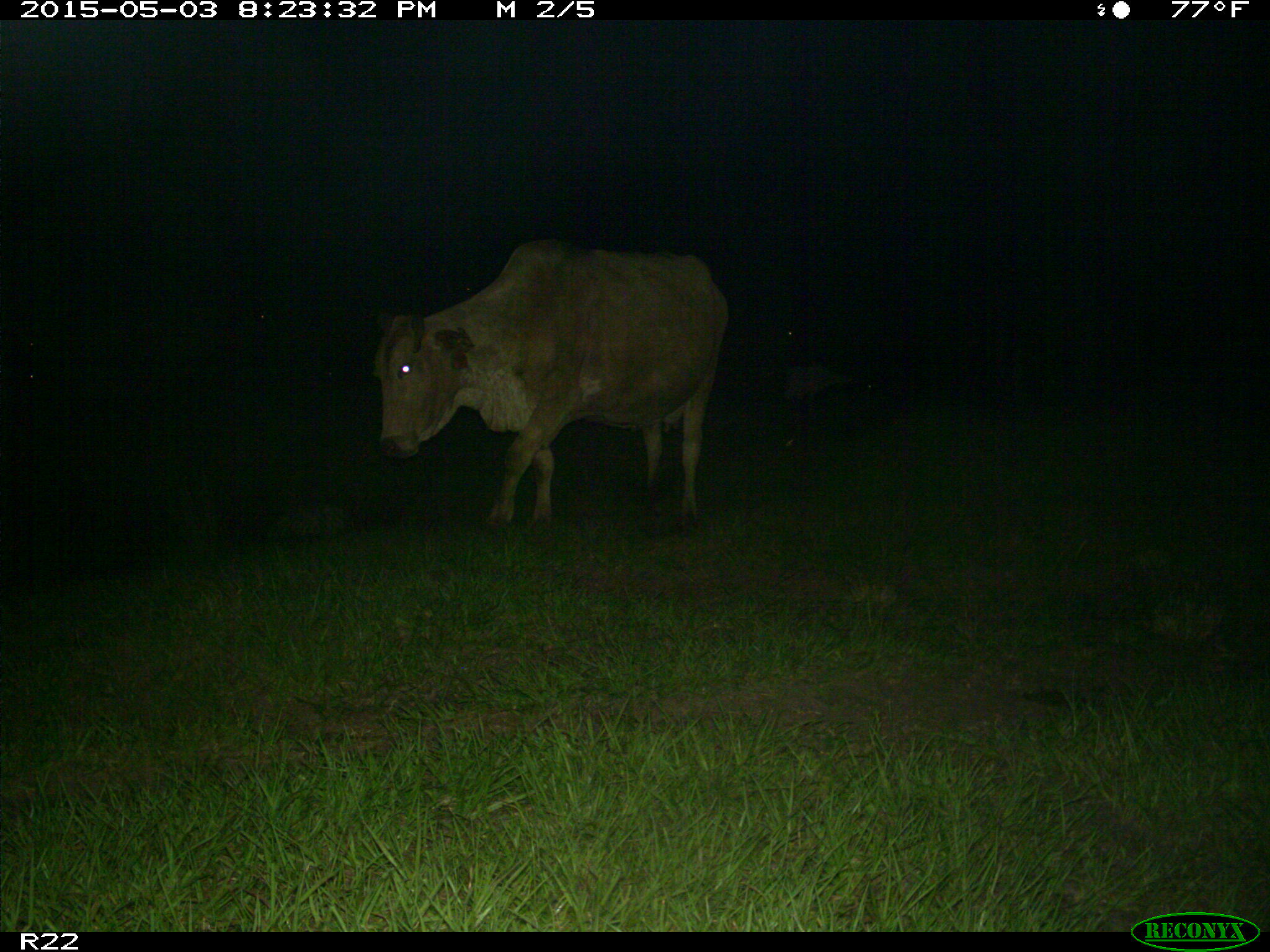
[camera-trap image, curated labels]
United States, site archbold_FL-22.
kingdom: Animalia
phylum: Chordata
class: Mammalia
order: Artiodactyla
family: Bovidae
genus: Bos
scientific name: Bos taurus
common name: domestic cow